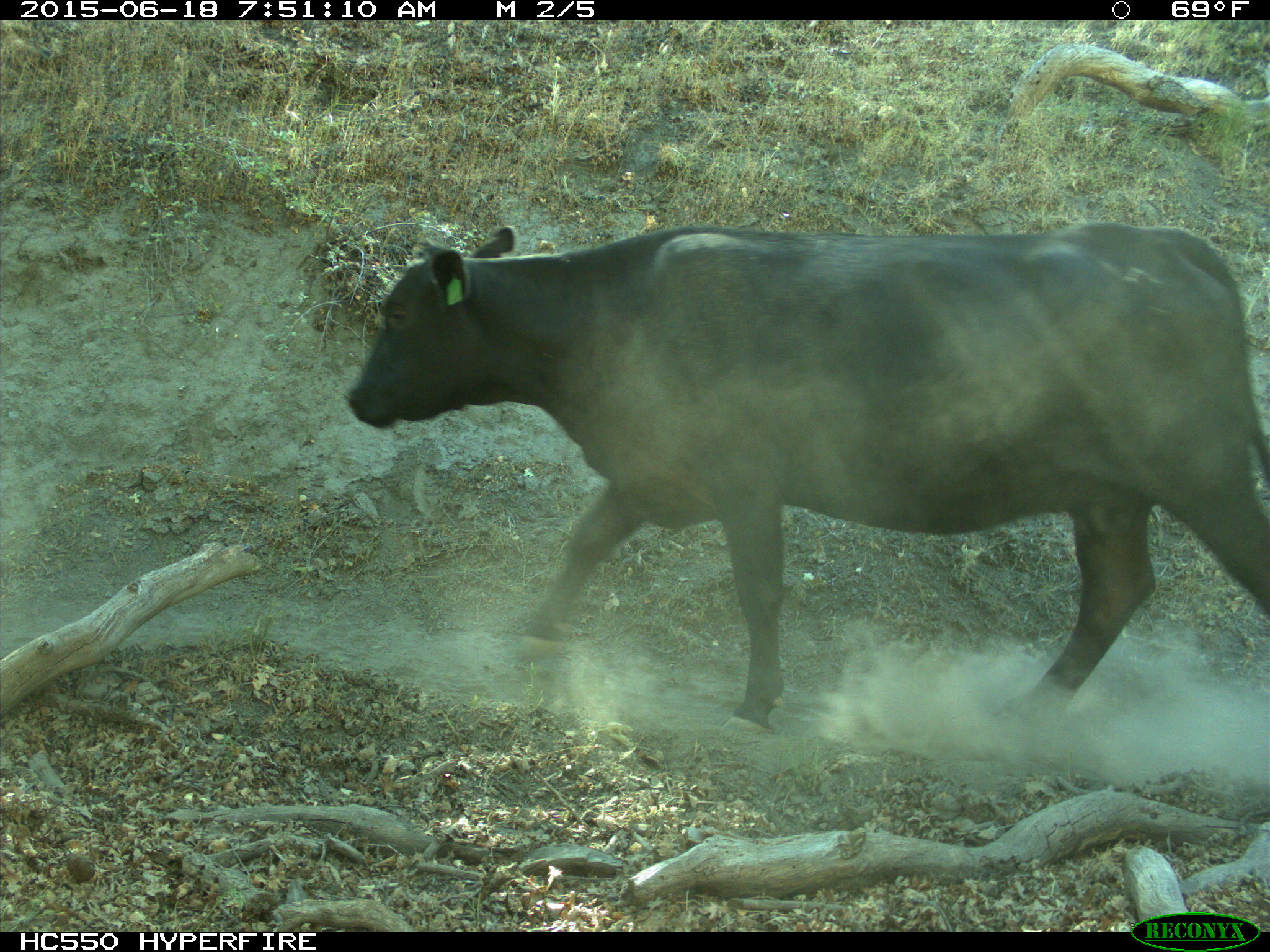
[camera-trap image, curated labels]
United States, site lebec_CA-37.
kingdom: Animalia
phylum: Chordata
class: Mammalia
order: Artiodactyla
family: Bovidae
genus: Bos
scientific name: Bos taurus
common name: domestic cow